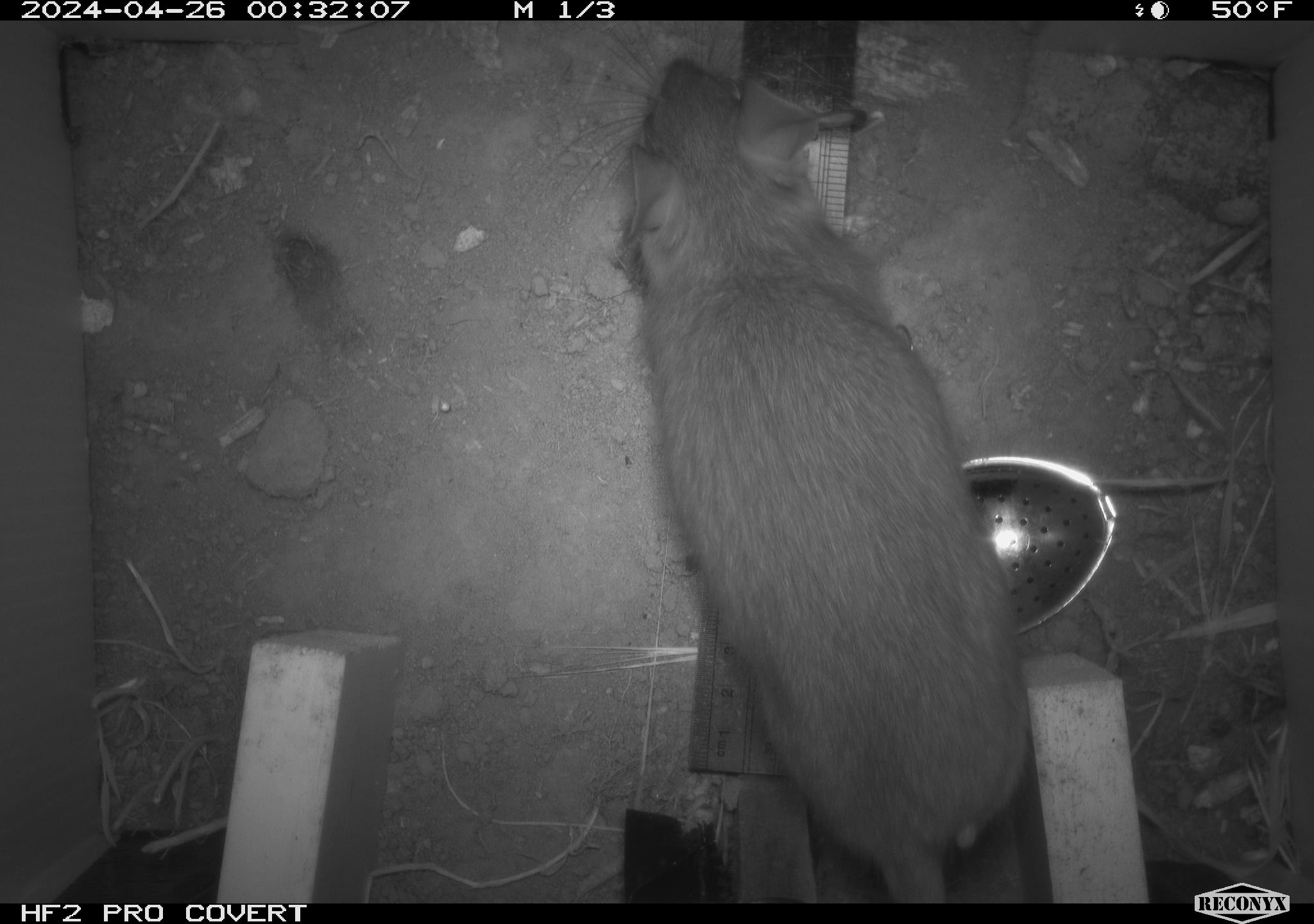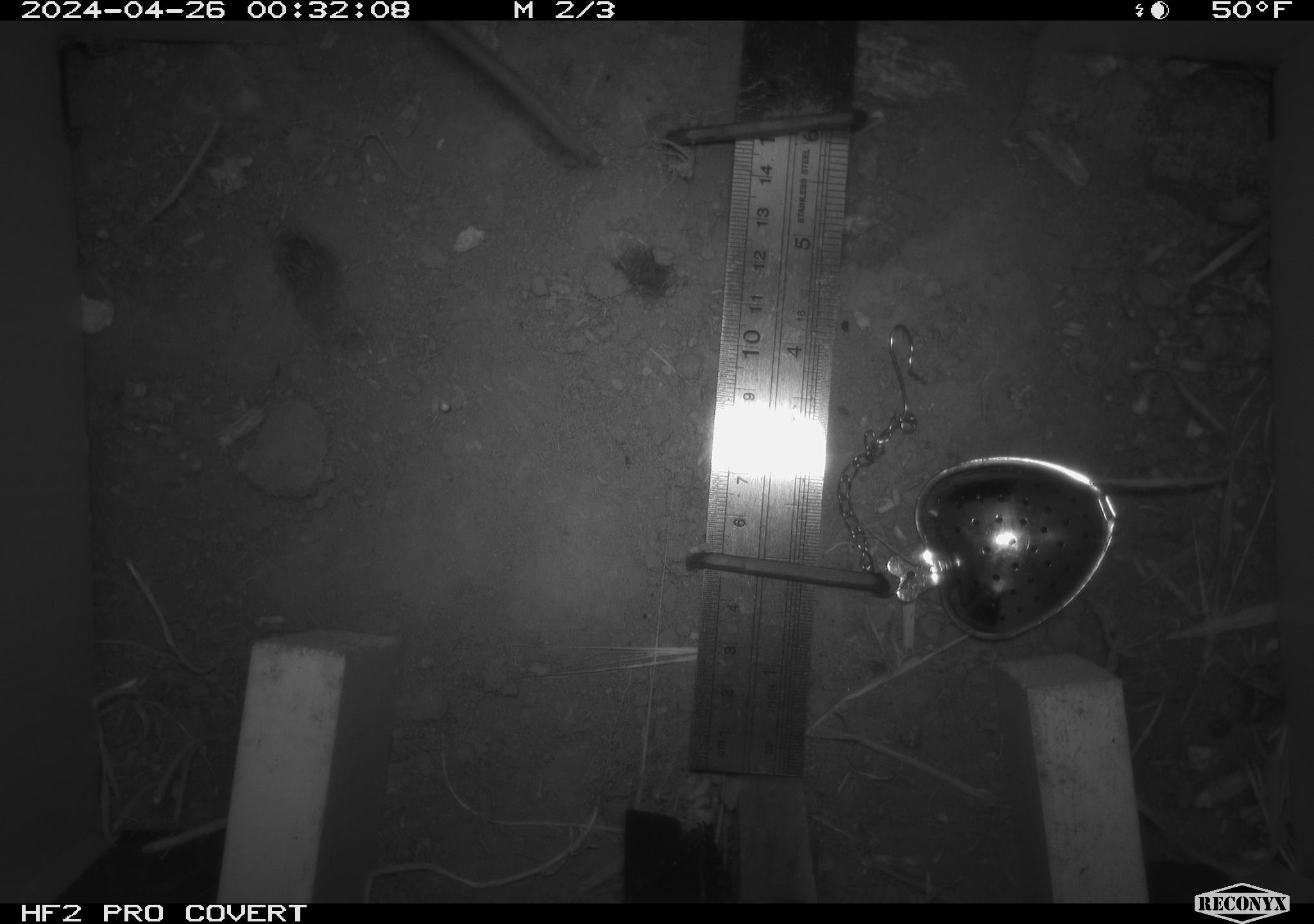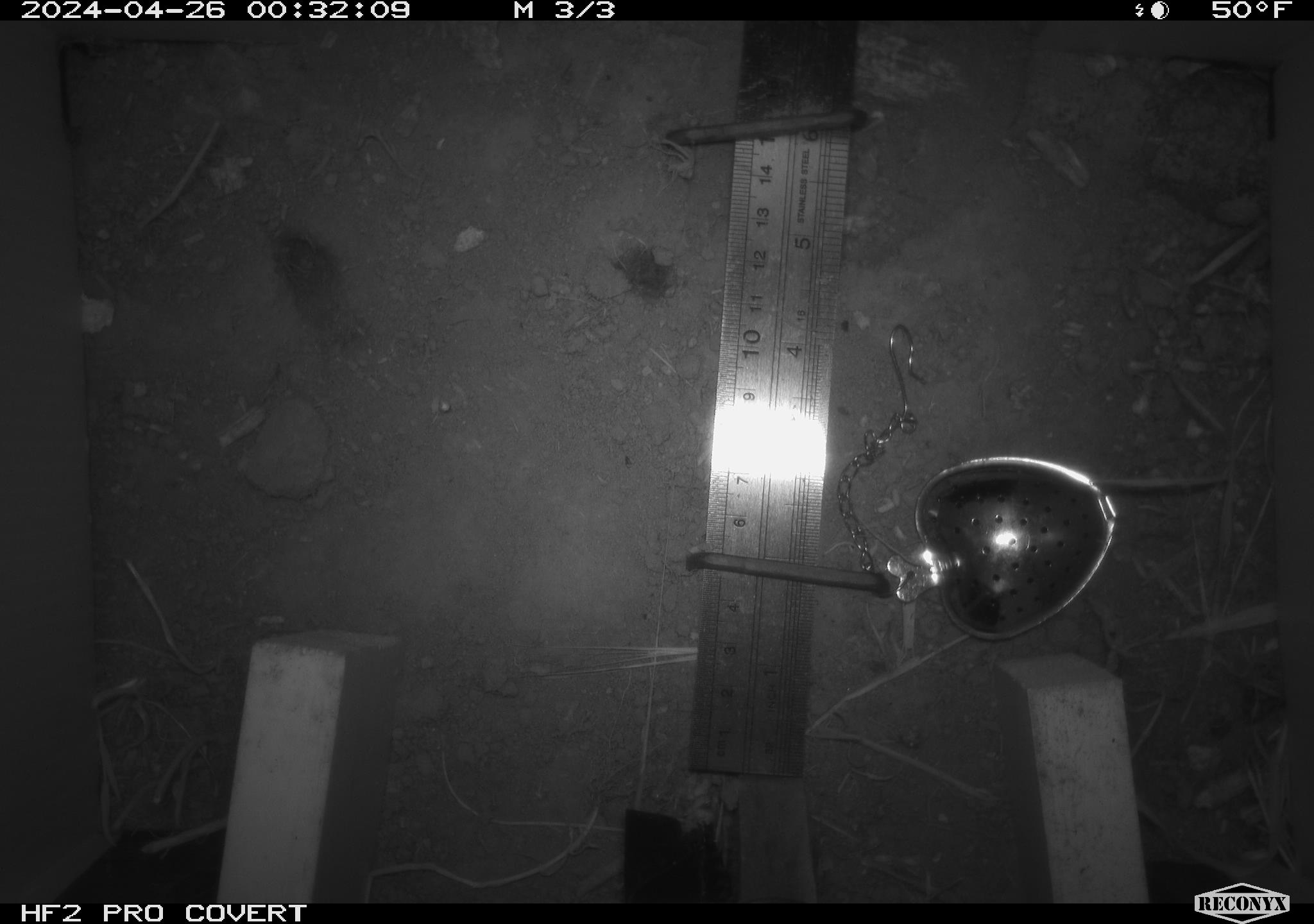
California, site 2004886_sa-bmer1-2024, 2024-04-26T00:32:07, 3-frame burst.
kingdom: Animalia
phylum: Chordata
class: Mammalia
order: Rodentia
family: Muridae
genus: Rattus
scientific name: Rattus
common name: rat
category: rattus species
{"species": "rattus species (rat) (Rattus)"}